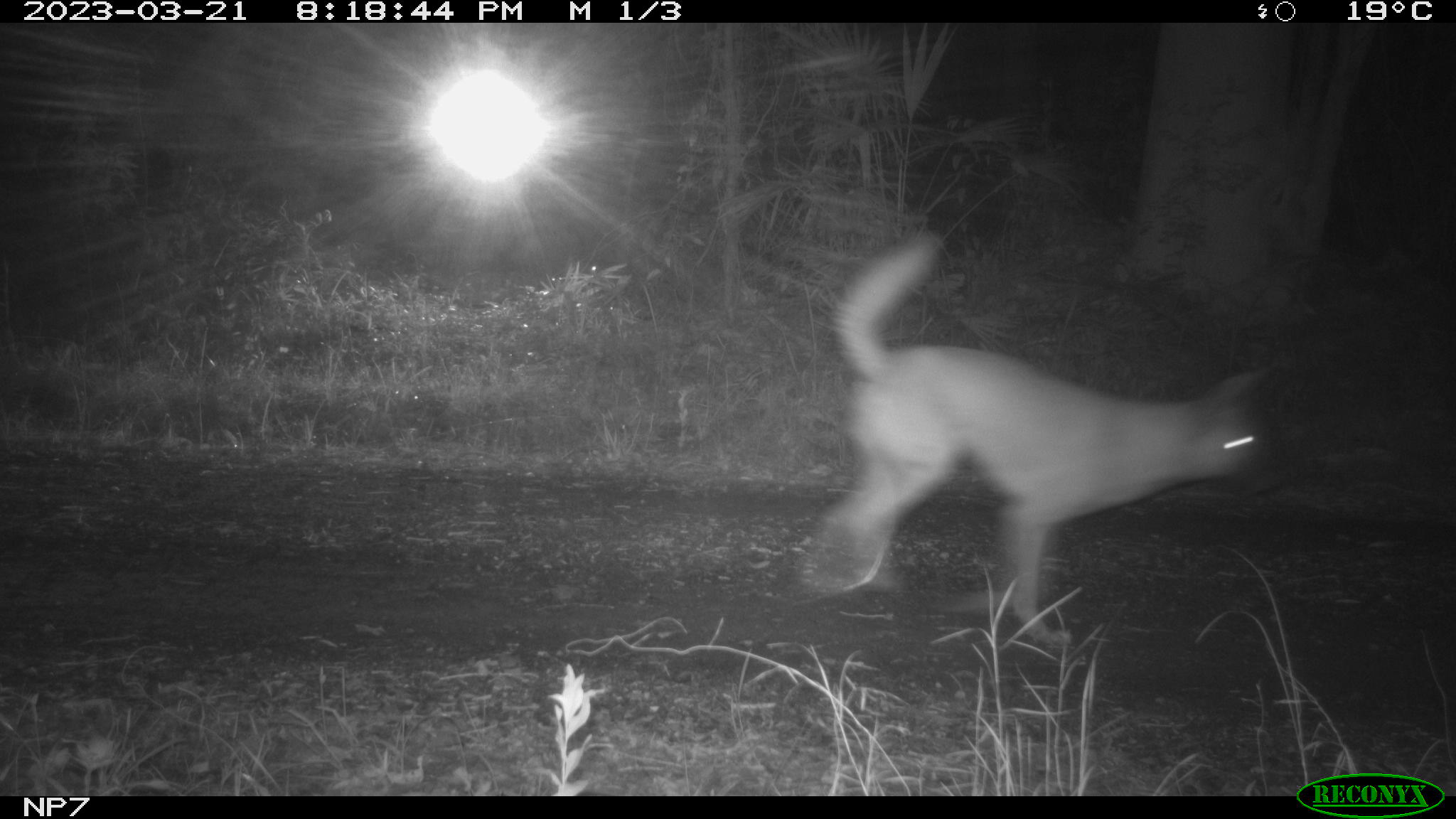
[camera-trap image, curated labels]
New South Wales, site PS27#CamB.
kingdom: Animalia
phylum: Chordata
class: Mammalia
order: Carnivora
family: Canidae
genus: Canis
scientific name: Canis familiaris dingo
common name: dingo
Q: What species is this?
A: Dingo (Canis familiaris dingo).